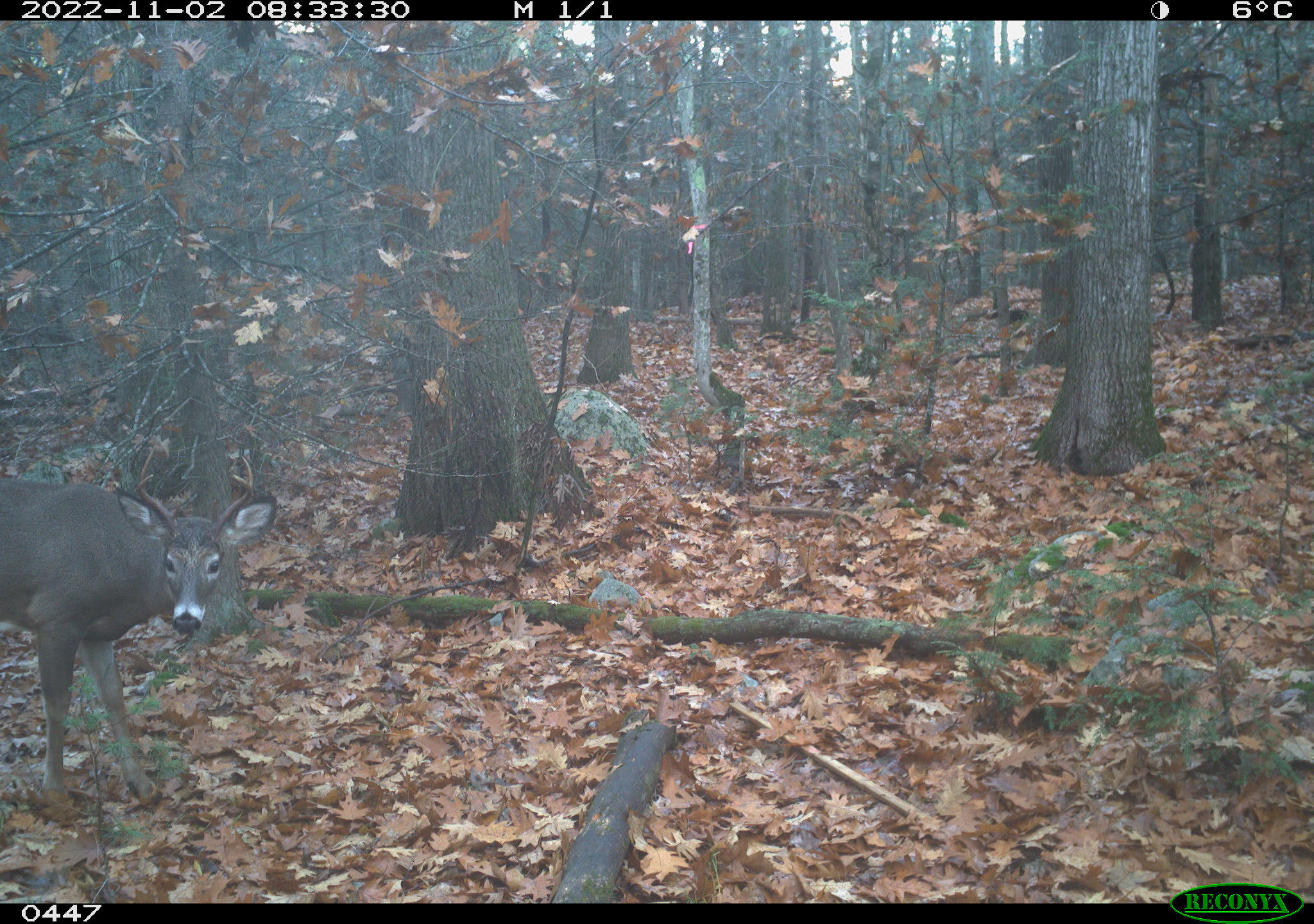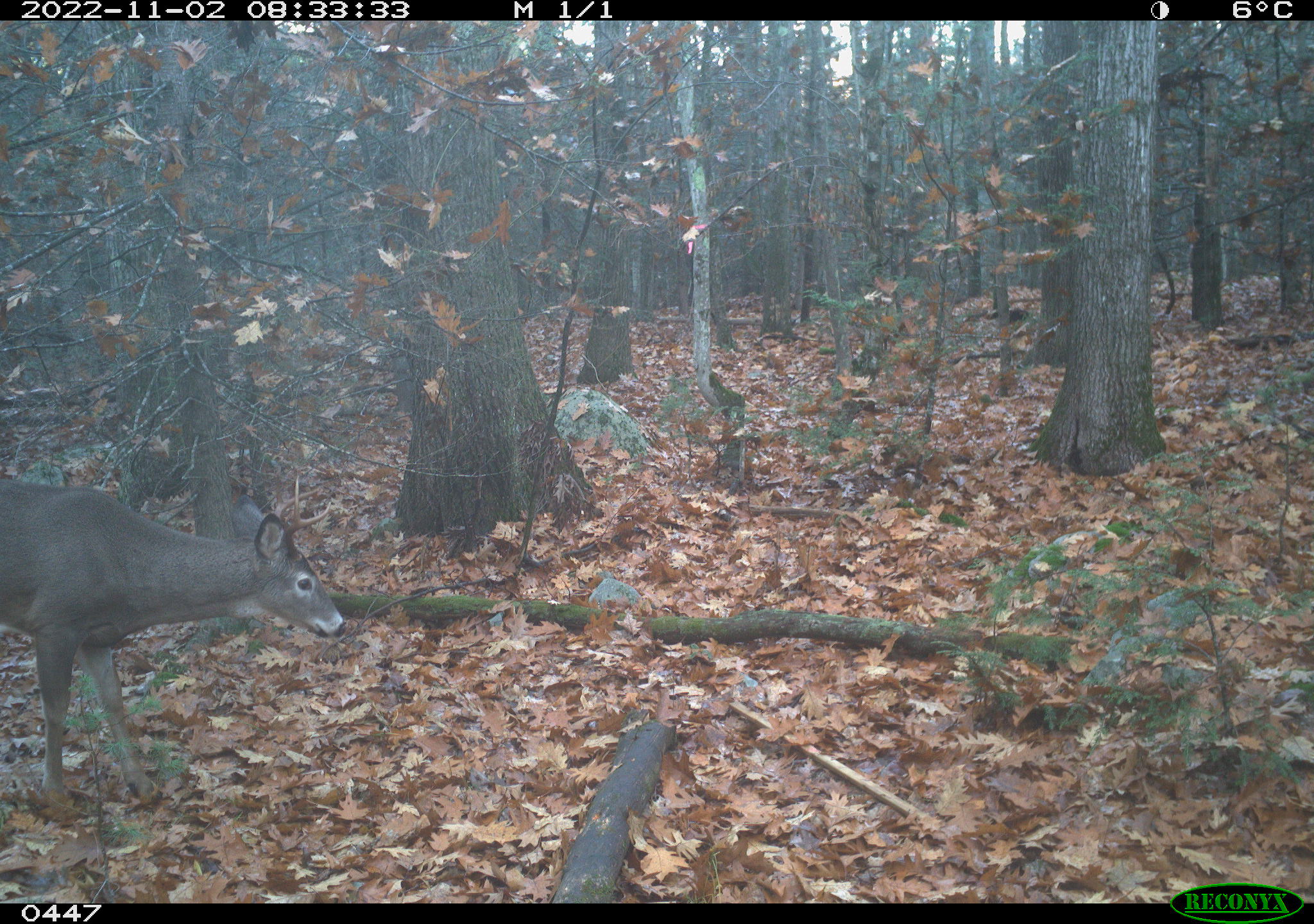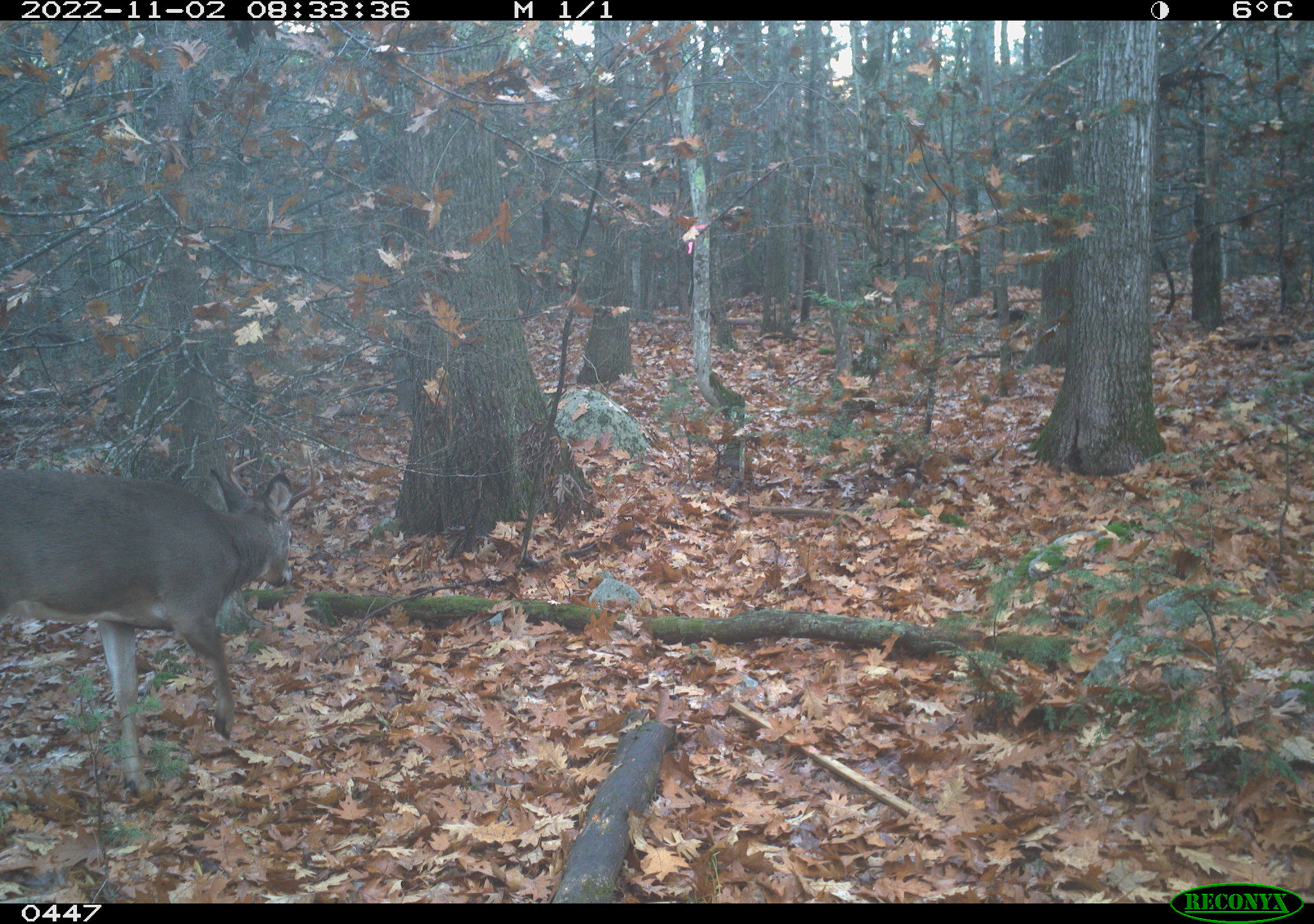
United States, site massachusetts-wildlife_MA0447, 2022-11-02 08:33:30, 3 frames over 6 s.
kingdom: Animalia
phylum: Chordata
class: Mammalia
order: Artiodactyla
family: Cervidae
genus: Odocoileus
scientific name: Odocoileus virginianus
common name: white-tailed deer